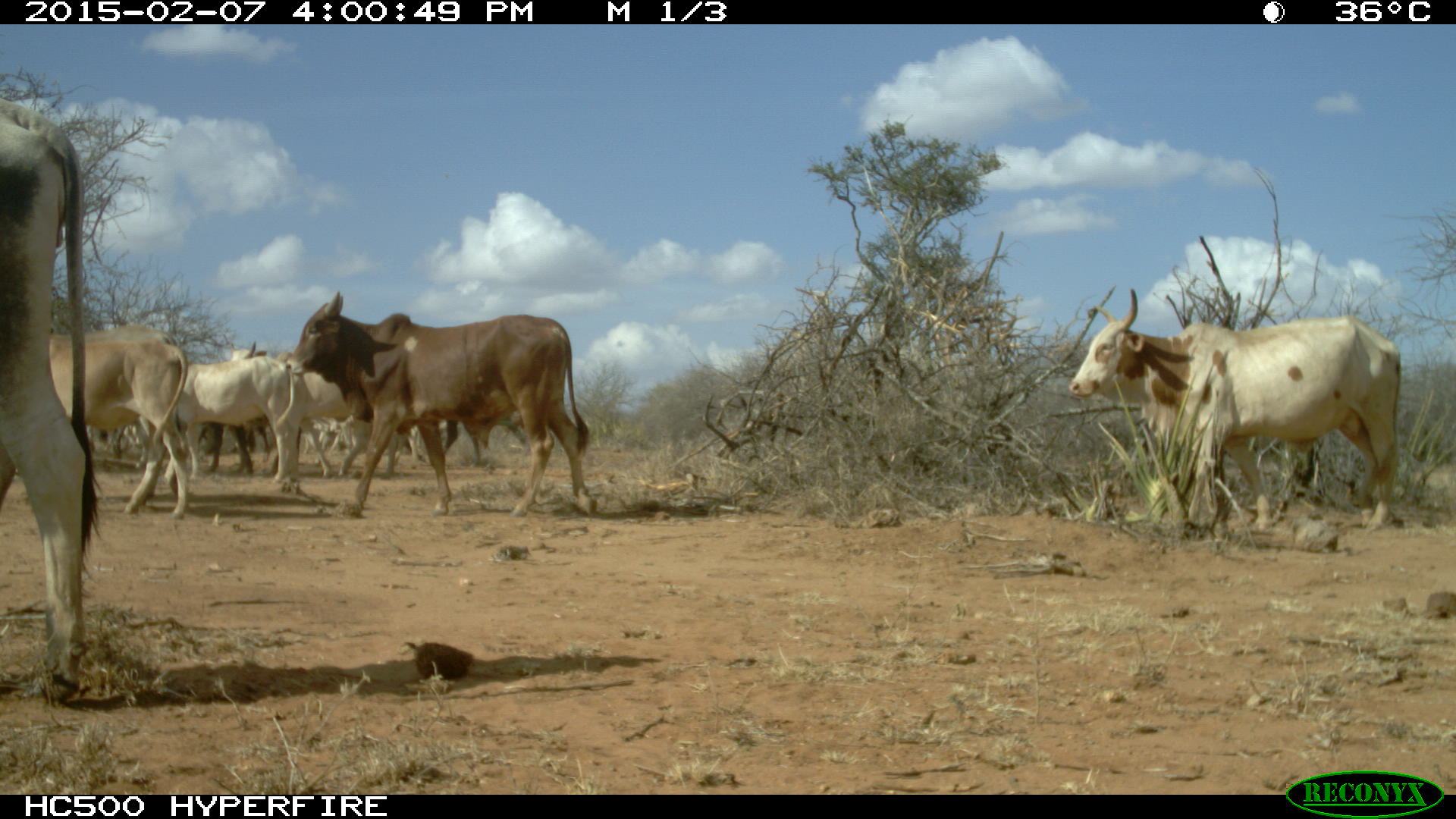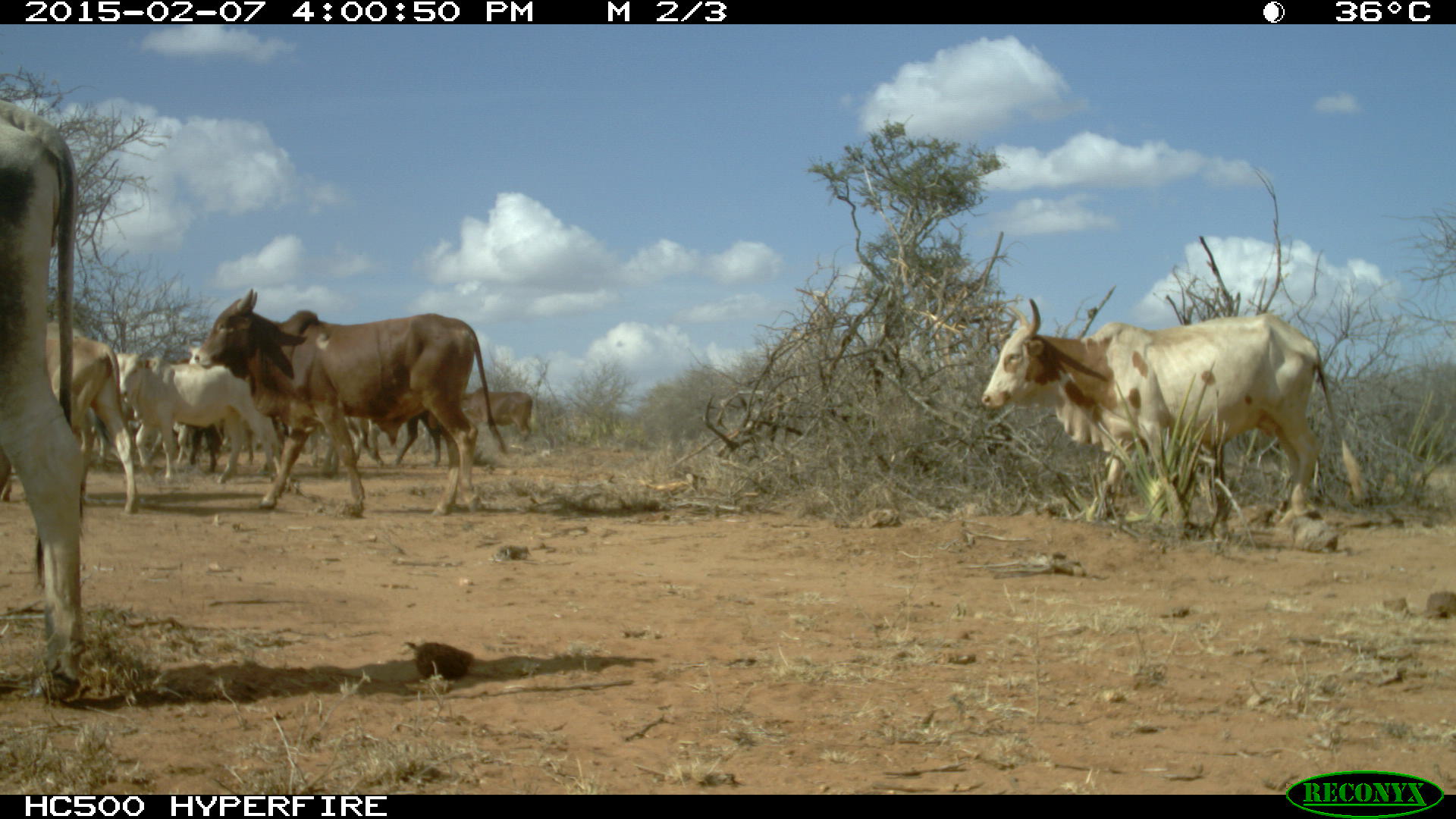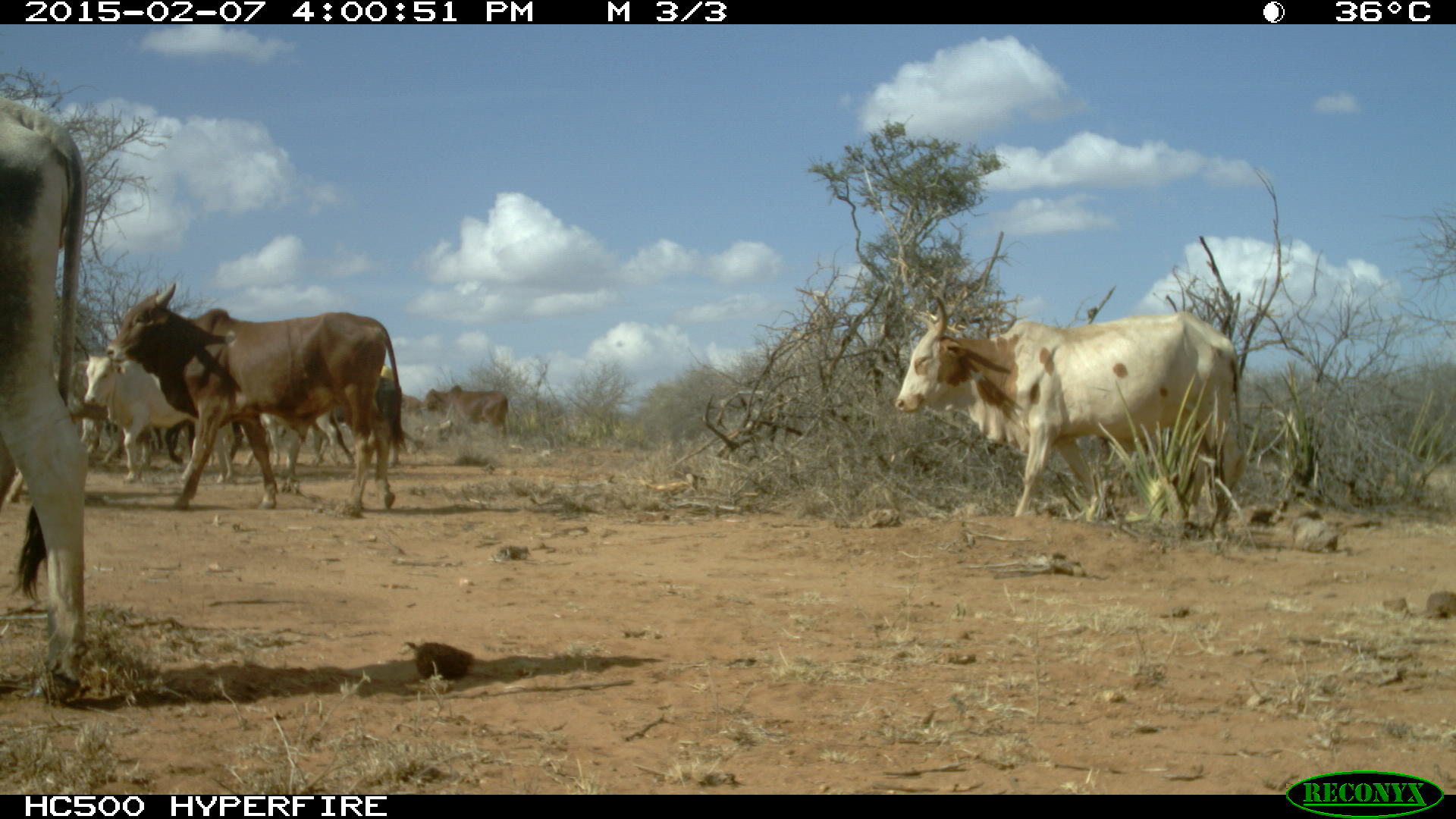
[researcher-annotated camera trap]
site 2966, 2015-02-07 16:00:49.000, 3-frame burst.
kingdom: Animalia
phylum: Chordata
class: Mammalia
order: Artiodactyla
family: Bovidae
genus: Bos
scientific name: Bos taurus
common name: domestic cattle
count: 13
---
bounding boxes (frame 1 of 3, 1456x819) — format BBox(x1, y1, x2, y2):
bos taurus: BBox(1068, 286, 1401, 535); BBox(284, 289, 597, 518); BBox(0, 102, 113, 705); BBox(48, 335, 190, 521); BBox(49, 324, 189, 470); BBox(228, 341, 347, 480); BBox(173, 355, 290, 482); BBox(338, 415, 431, 480); BBox(441, 420, 529, 468); BBox(303, 430, 348, 467)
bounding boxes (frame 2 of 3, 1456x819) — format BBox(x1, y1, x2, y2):
bos taurus: BBox(978, 295, 1366, 518); BBox(191, 289, 508, 515); BBox(0, 95, 92, 700); BBox(115, 352, 295, 485); BBox(46, 315, 139, 511); BBox(445, 385, 535, 442)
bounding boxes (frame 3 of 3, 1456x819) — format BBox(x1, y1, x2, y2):
bos taurus: BBox(895, 295, 1245, 529); BBox(104, 283, 398, 515); BBox(0, 96, 101, 692); BBox(84, 352, 234, 484); BBox(312, 374, 402, 464); BBox(422, 385, 509, 441)